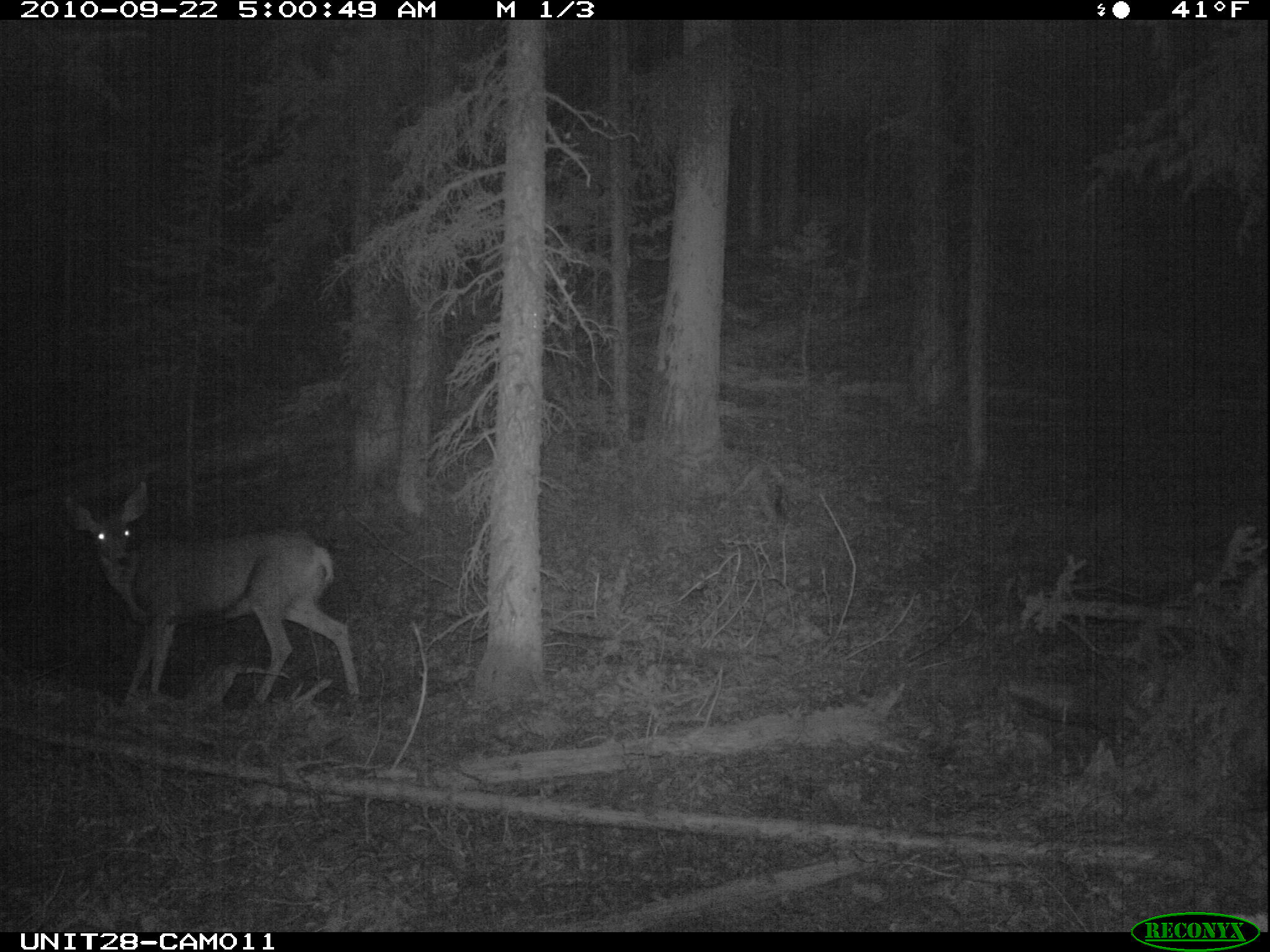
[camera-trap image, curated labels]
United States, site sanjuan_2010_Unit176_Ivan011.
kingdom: Animalia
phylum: Chordata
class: Mammalia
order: Artiodactyla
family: Cervidae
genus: Odocoileus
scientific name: Odocoileus hemionus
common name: mule deer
Odocoileus hemionus (mule deer).